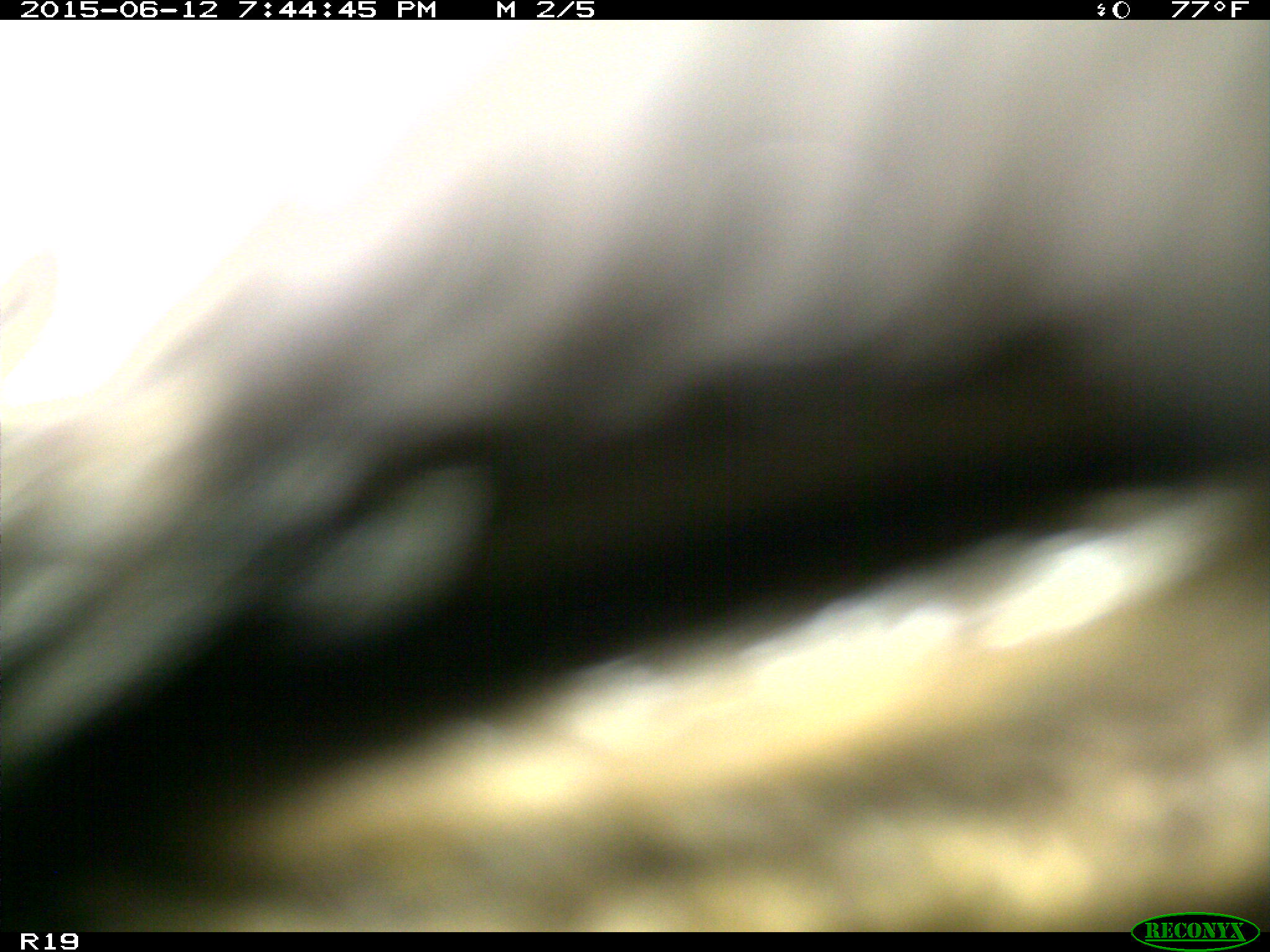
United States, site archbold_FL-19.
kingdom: Animalia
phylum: Chordata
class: Mammalia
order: Artiodactyla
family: Bovidae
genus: Bos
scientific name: Bos taurus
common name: domestic cow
Bos taurus (domestic cow).